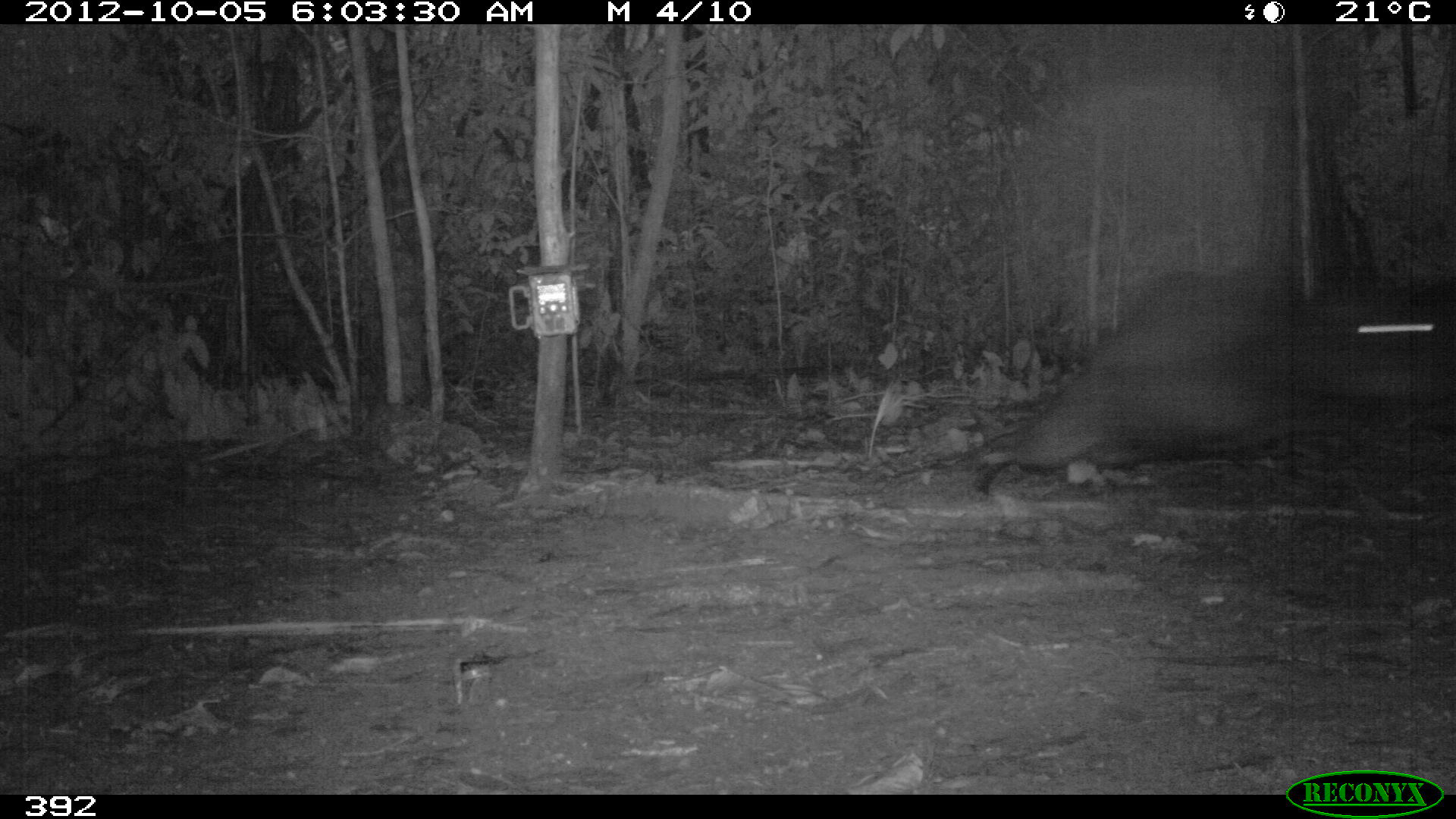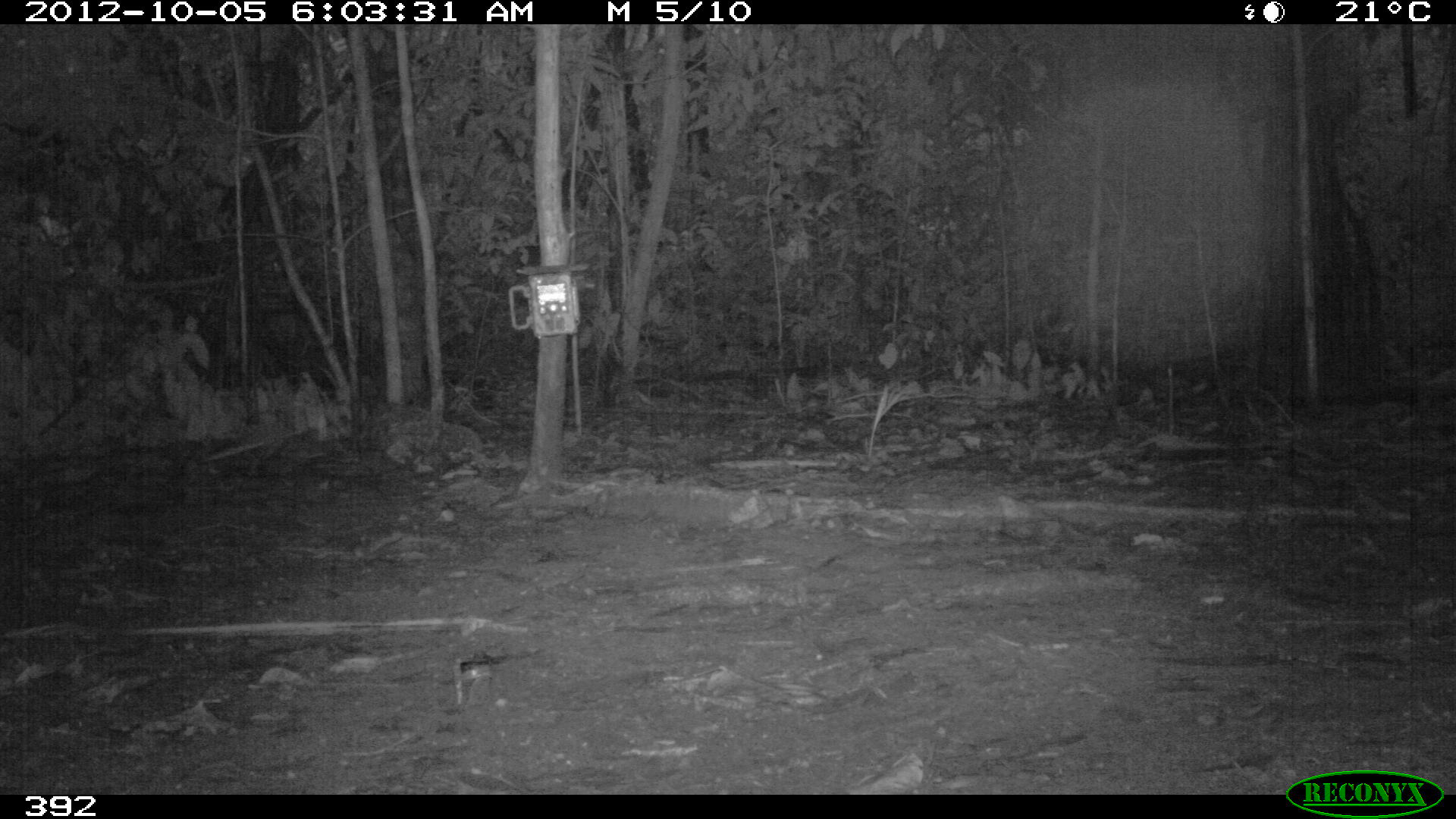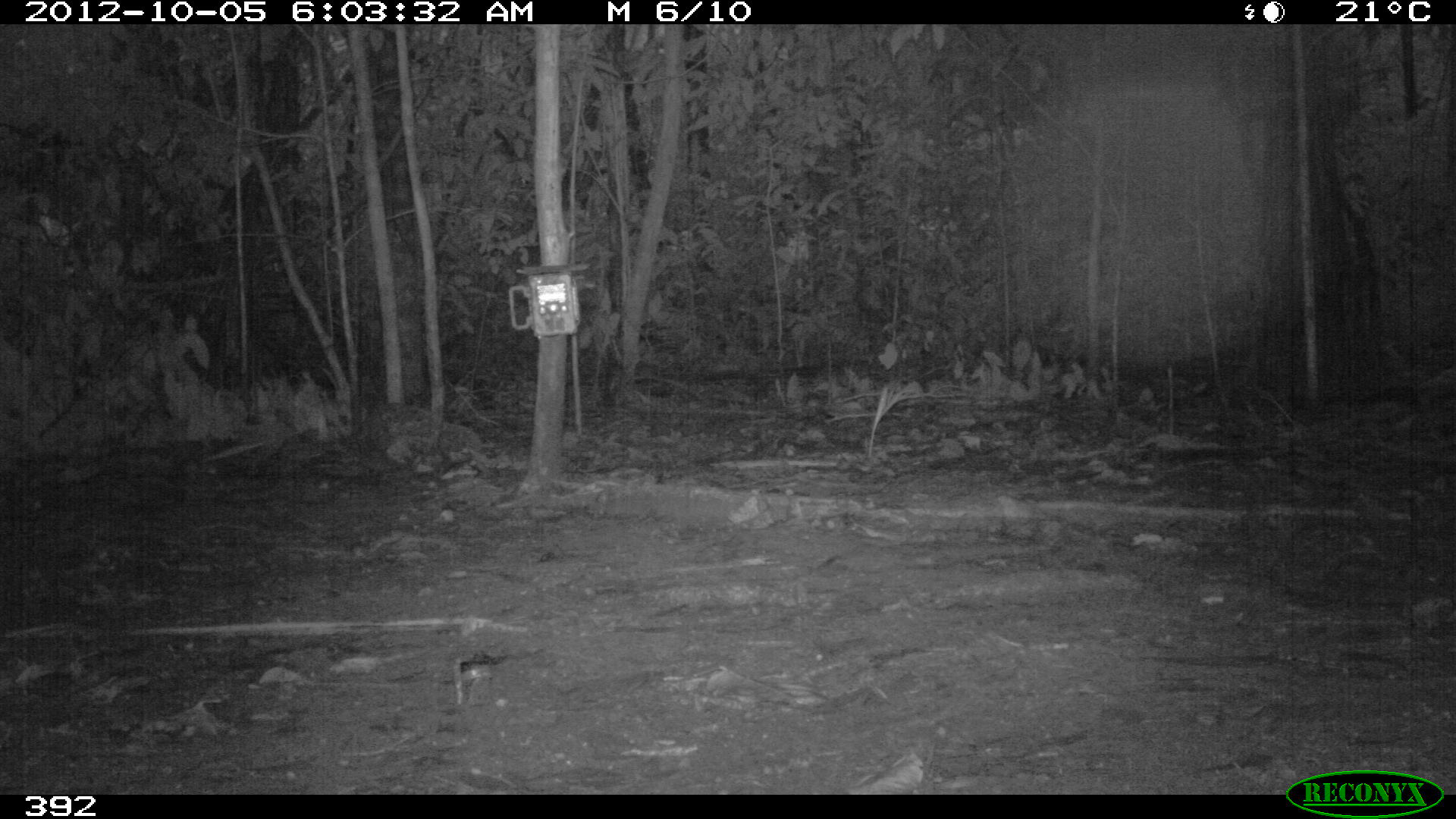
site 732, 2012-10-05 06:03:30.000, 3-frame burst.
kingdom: Animalia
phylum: Chordata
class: Mammalia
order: Artiodactyla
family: Tayassuidae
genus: Tayassu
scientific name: Tayassu pecari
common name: white-lipped peccary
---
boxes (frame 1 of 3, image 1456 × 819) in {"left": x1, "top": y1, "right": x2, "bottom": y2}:
tayassu pecari: {"left": 972, "top": 263, "right": 1450, "bottom": 497}